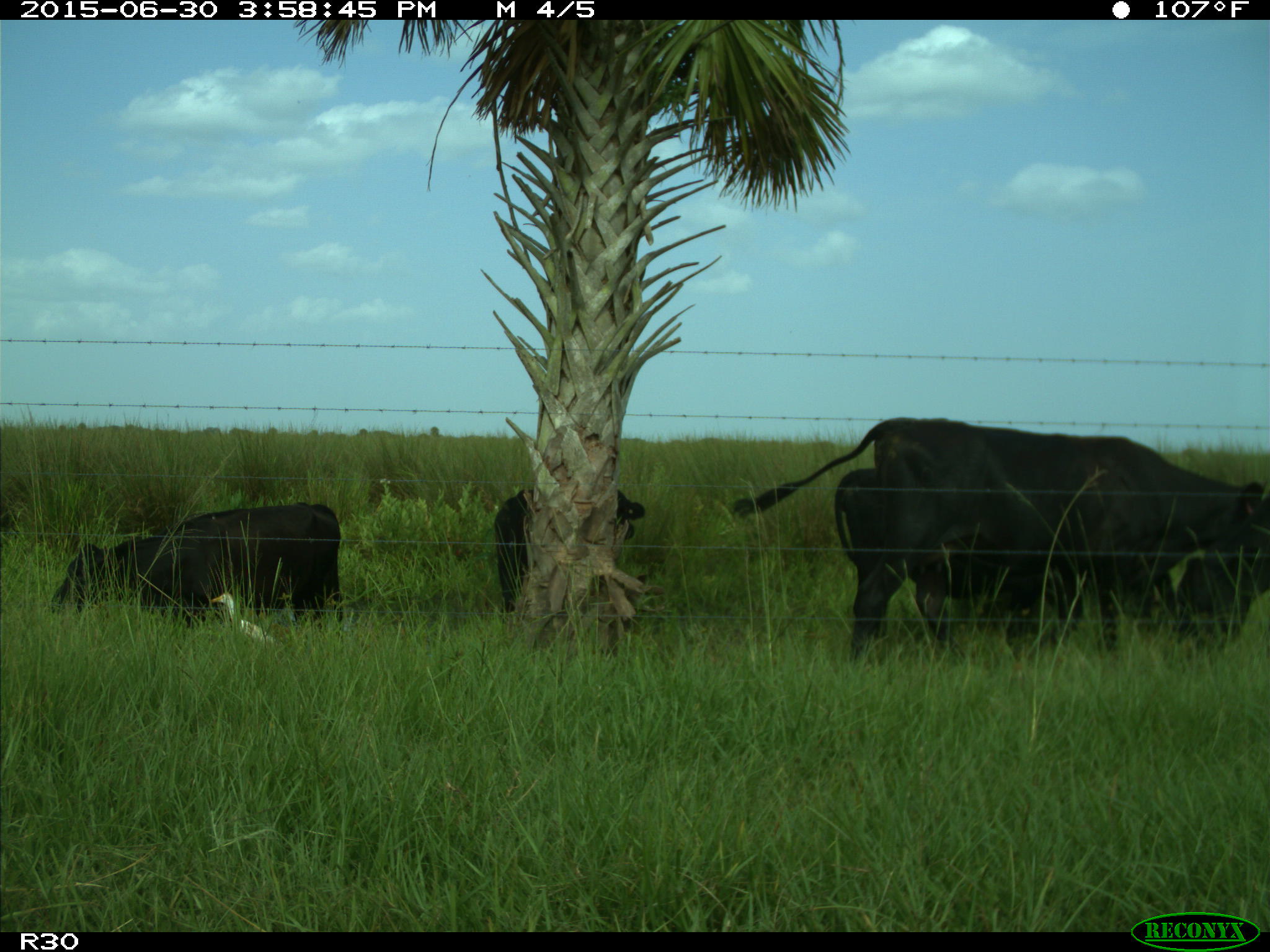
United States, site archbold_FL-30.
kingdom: Animalia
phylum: Chordata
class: Mammalia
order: Artiodactyla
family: Bovidae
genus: Bos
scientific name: Bos taurus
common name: domestic cow